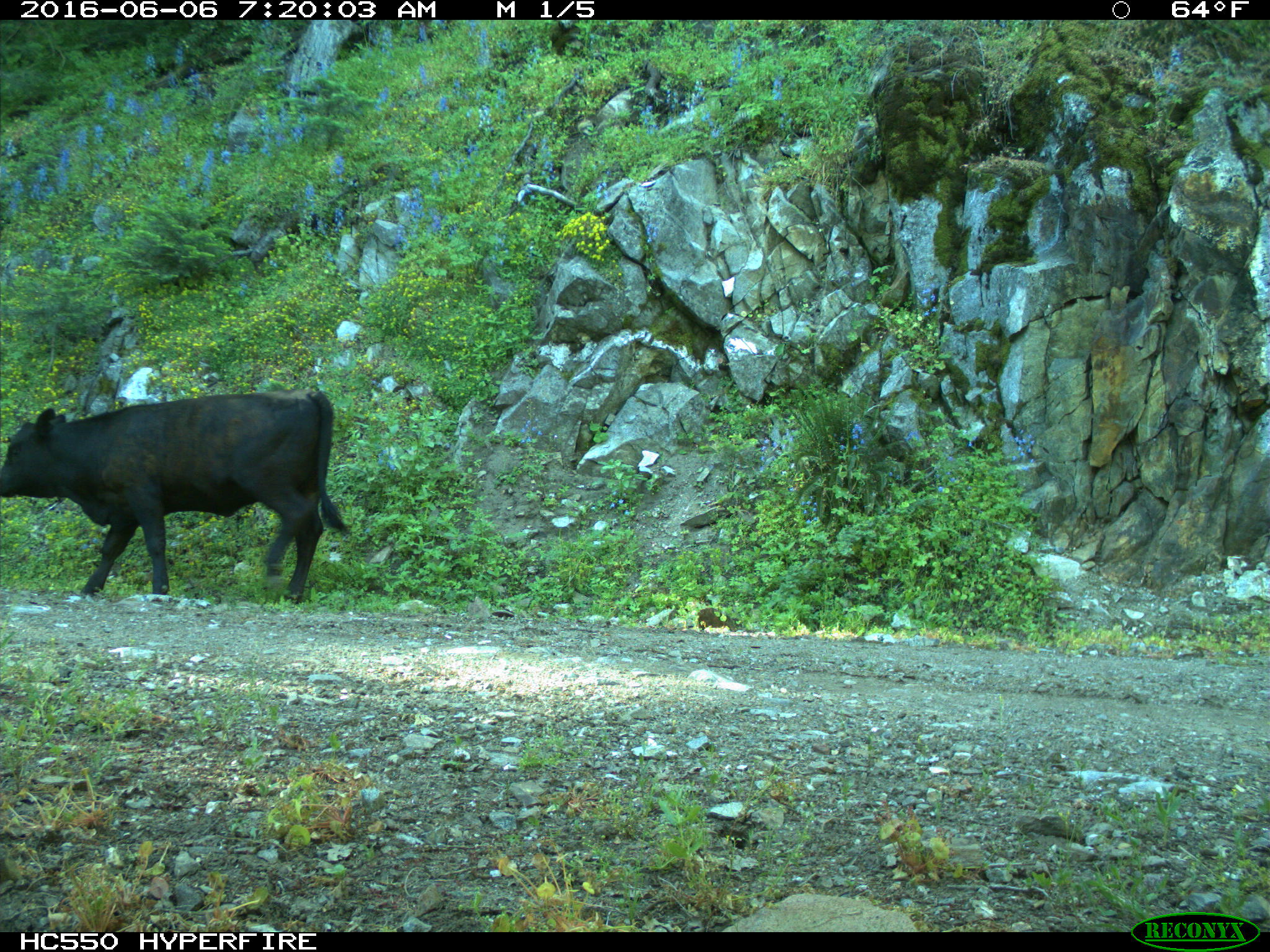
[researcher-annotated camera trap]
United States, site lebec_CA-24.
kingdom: Animalia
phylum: Chordata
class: Mammalia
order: Artiodactyla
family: Bovidae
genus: Bos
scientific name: Bos taurus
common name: domestic cow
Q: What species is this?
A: Bos taurus (domestic cow).